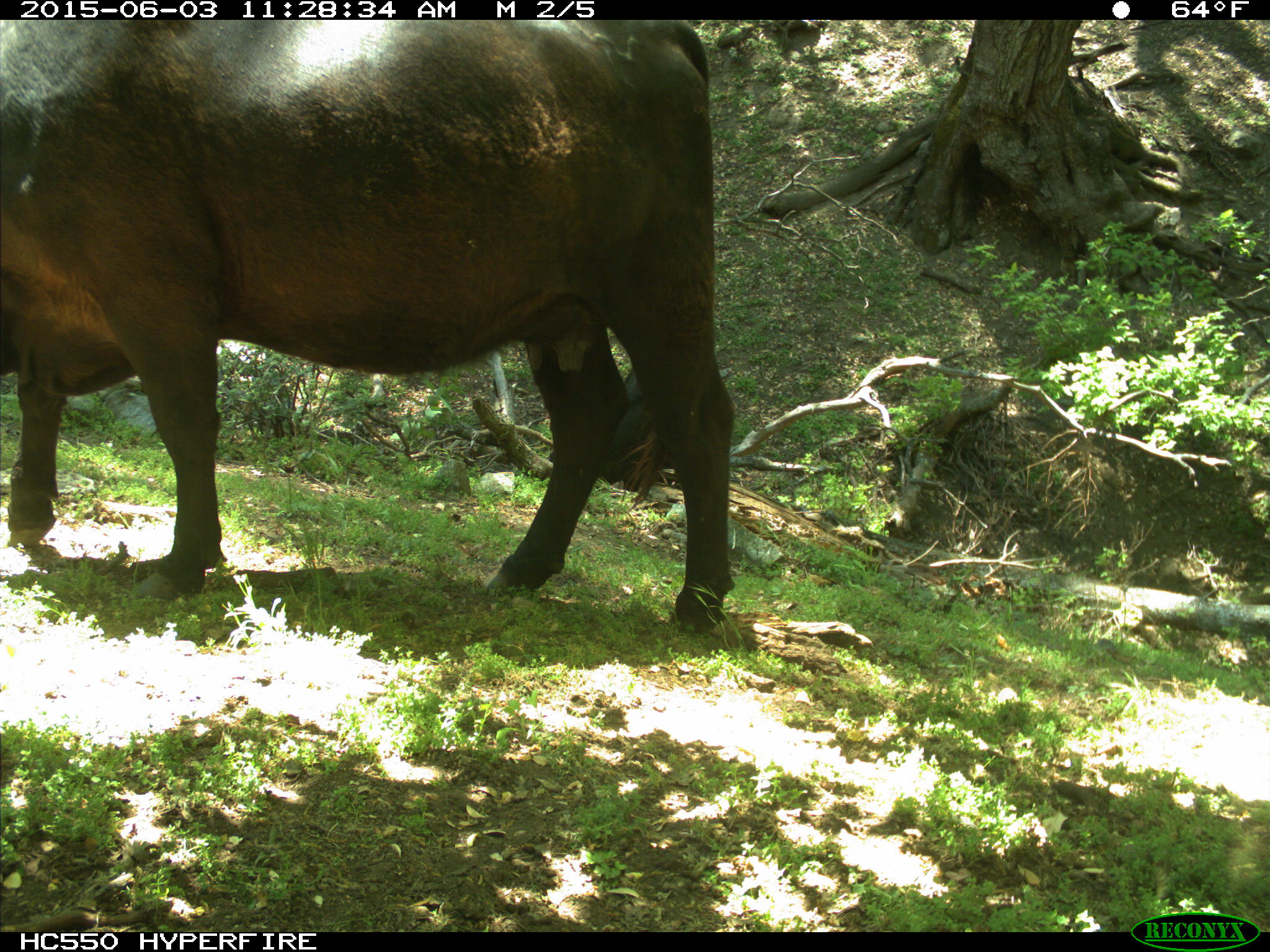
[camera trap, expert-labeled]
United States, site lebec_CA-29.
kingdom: Animalia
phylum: Chordata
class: Mammalia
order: Artiodactyla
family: Bovidae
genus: Bos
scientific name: Bos taurus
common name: domestic cow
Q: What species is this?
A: Bos taurus (domestic cow).